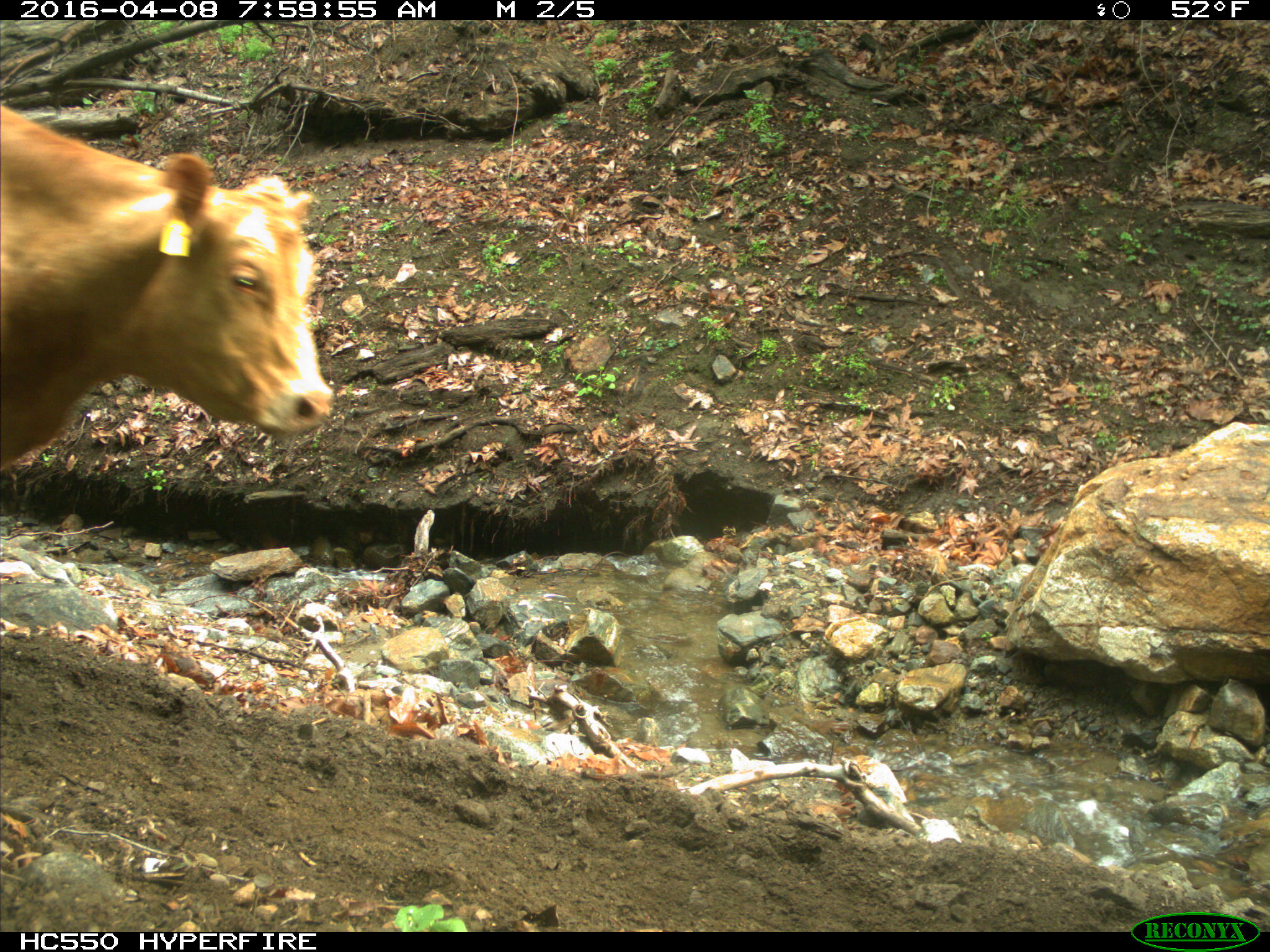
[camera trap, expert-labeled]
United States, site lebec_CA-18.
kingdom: Animalia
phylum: Chordata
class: Mammalia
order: Artiodactyla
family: Bovidae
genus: Bos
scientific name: Bos taurus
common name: domestic cow